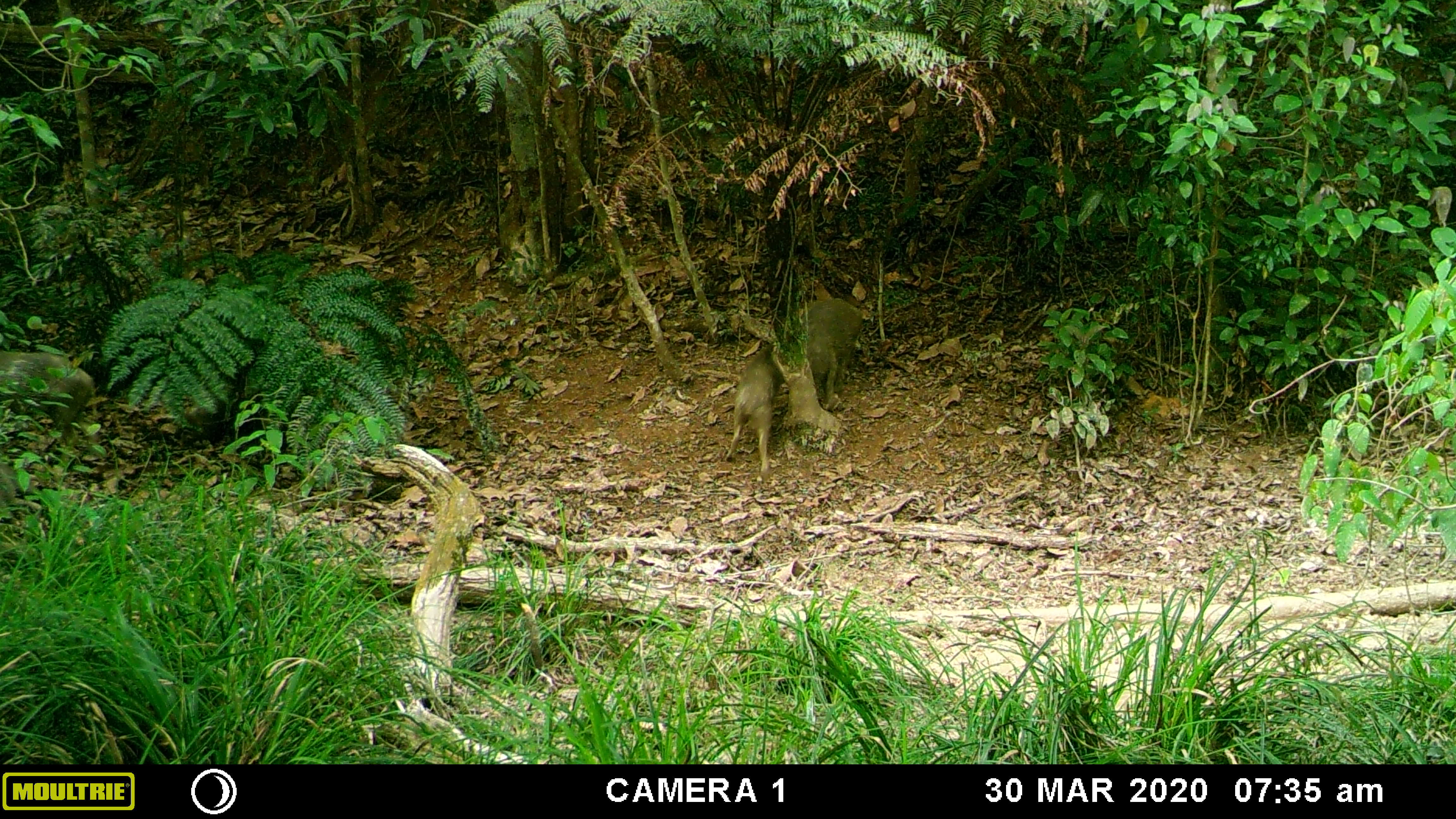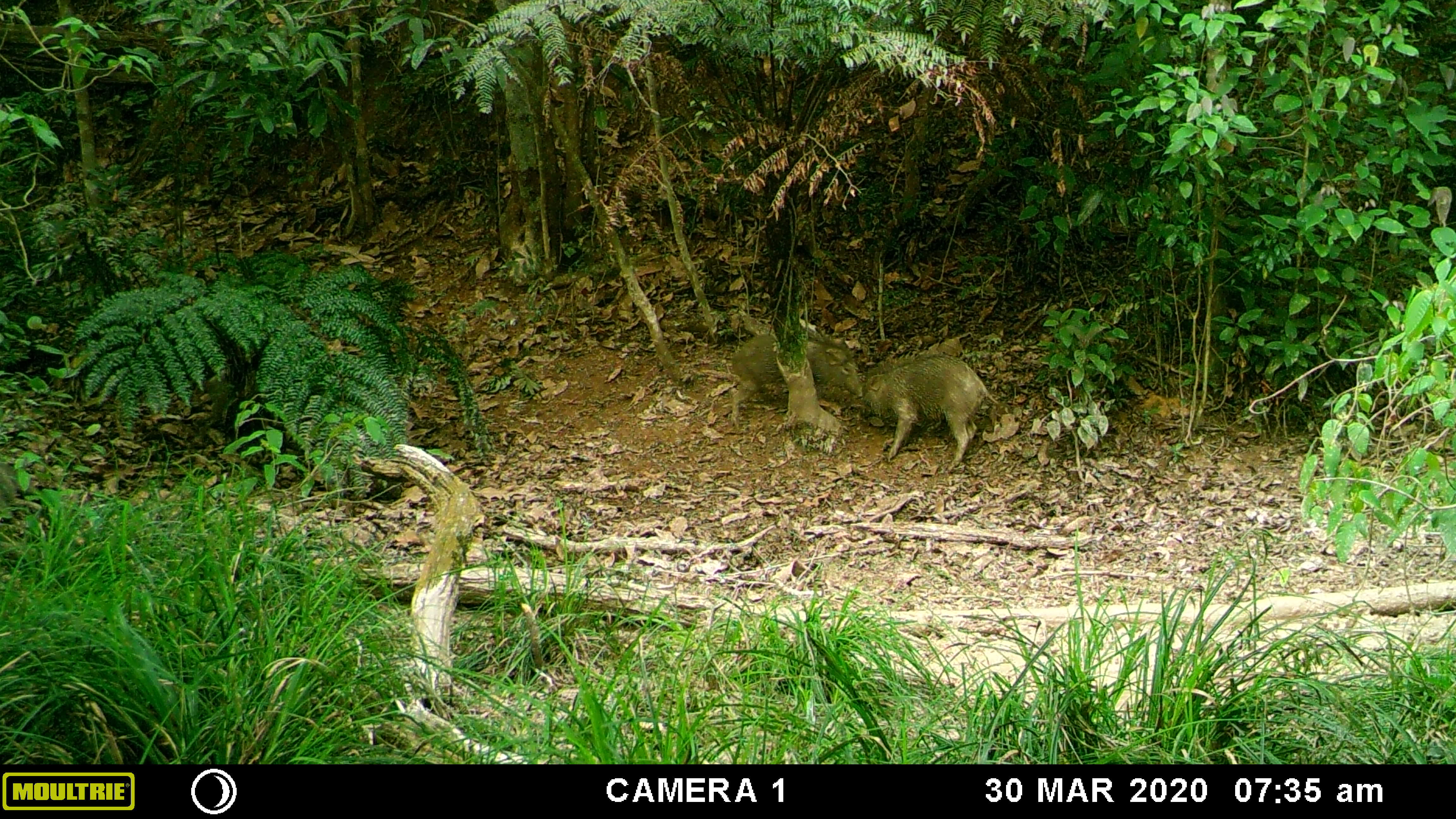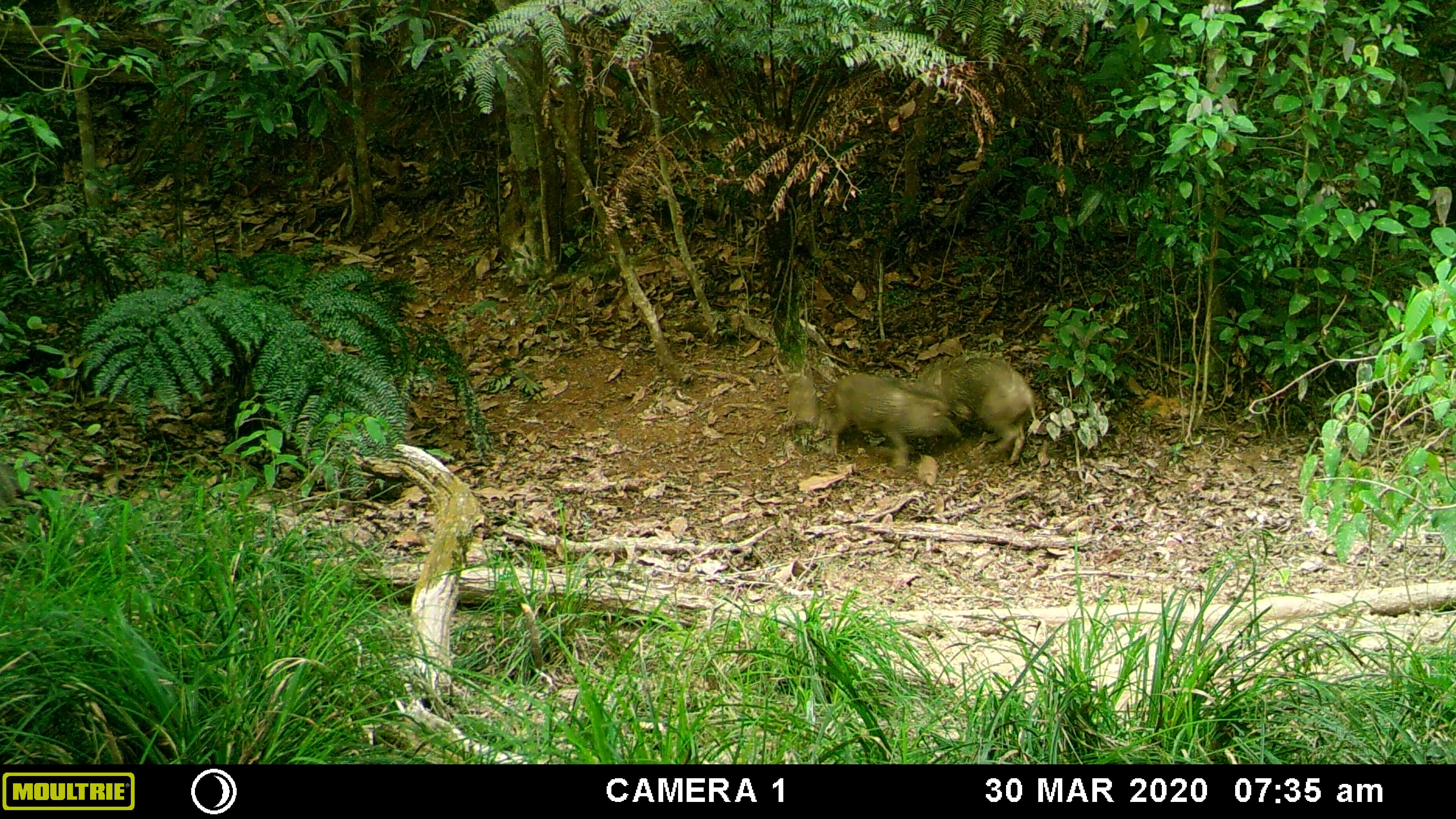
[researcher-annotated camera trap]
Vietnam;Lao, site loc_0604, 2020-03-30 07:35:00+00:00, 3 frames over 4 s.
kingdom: Animalia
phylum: Chordata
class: Mammalia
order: Artiodactyla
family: Suidae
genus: Sus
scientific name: Sus scrofa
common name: eurasian wild pig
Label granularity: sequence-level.